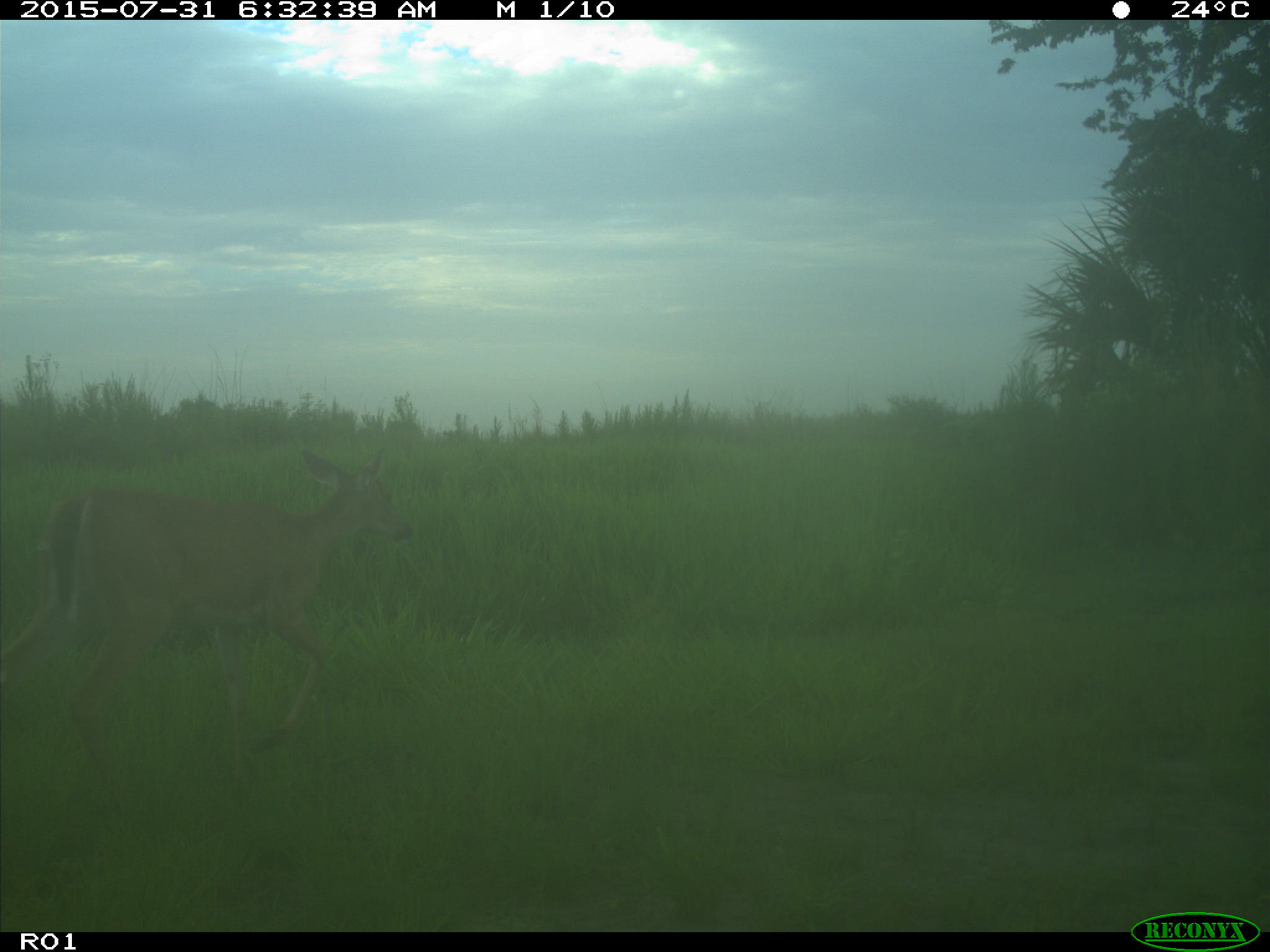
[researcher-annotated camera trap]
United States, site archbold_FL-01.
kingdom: Animalia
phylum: Chordata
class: Mammalia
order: Artiodactyla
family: Cervidae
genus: Odocoileus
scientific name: Odocoileus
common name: deer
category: unidentified deer